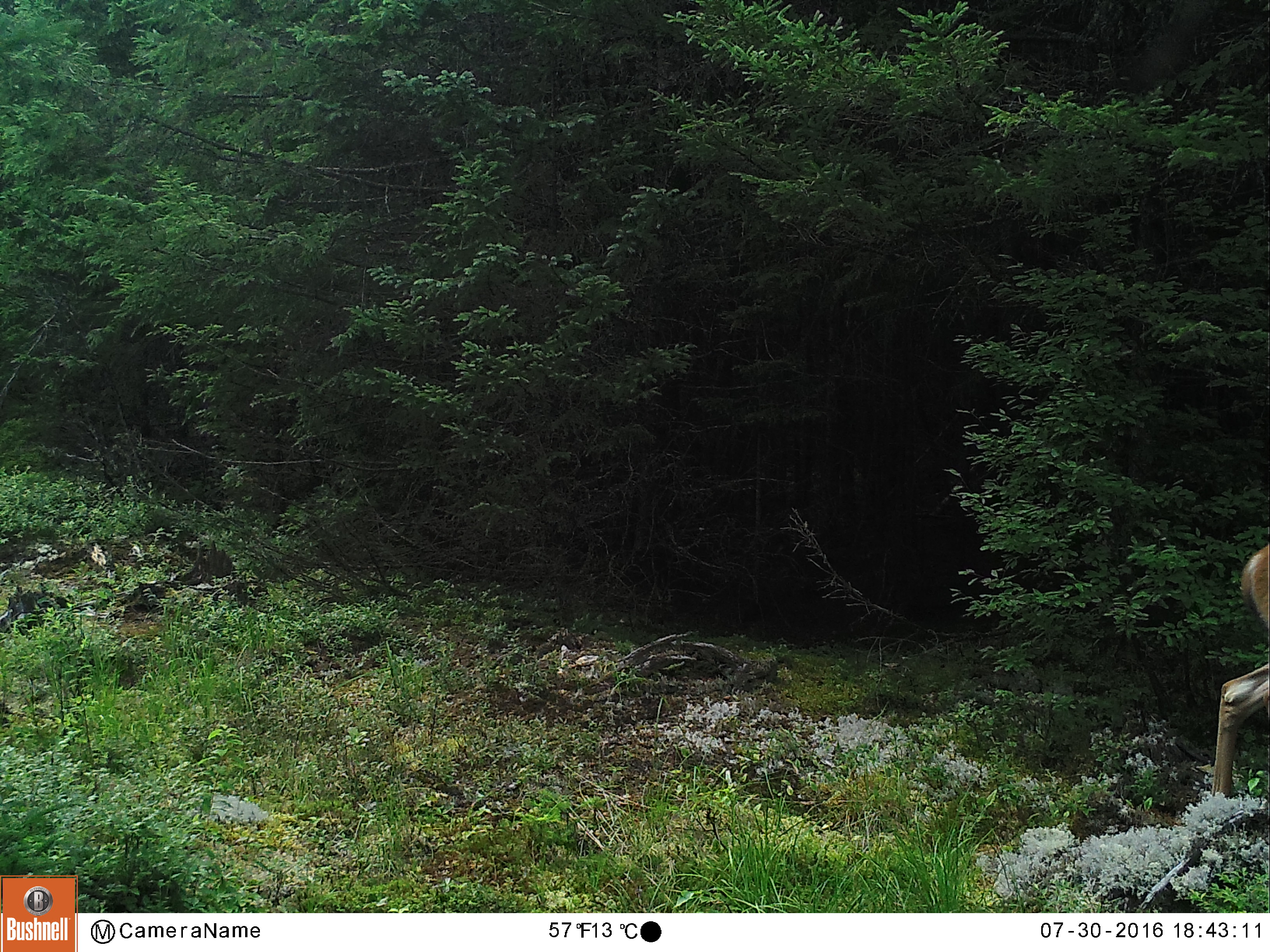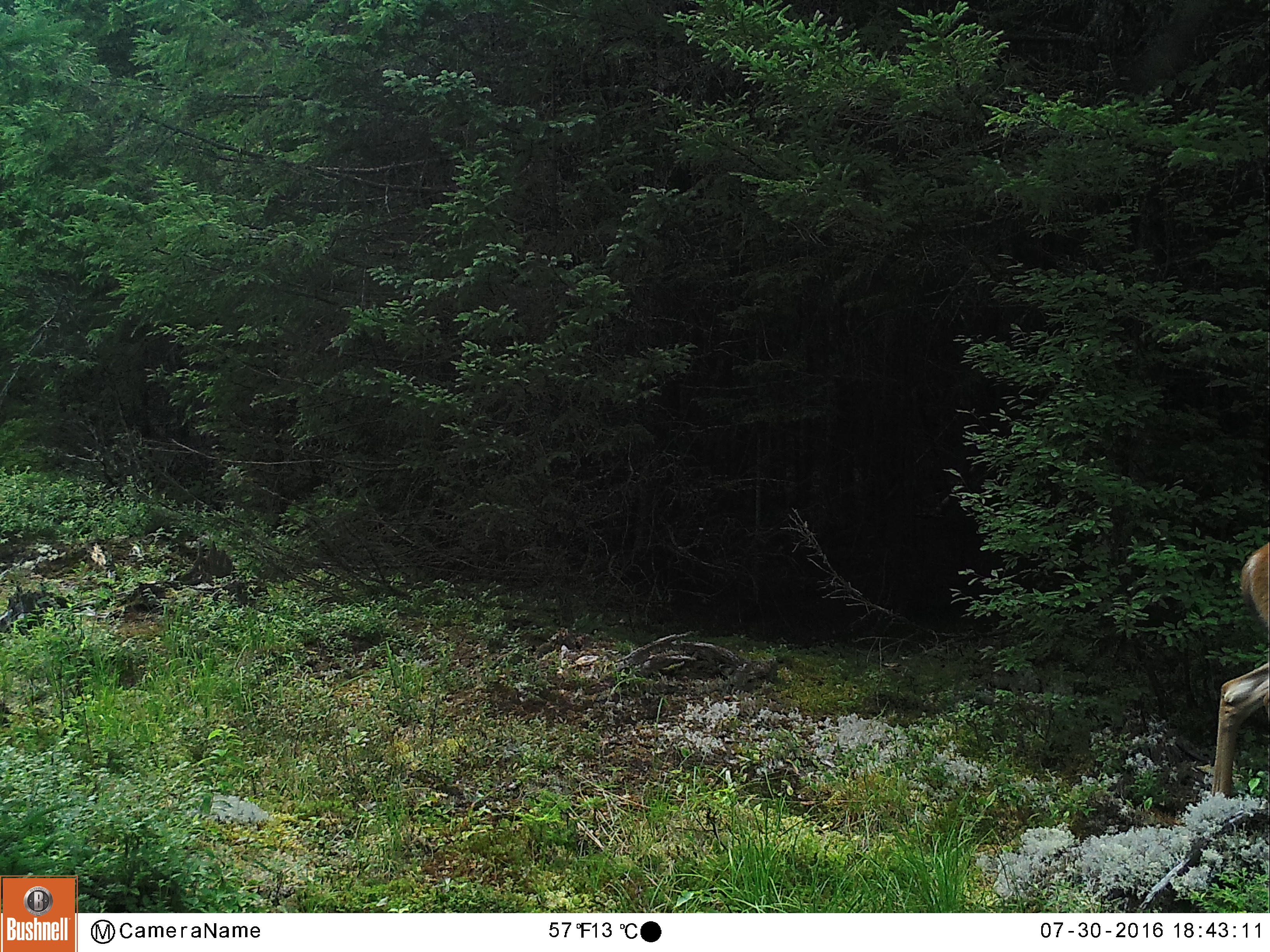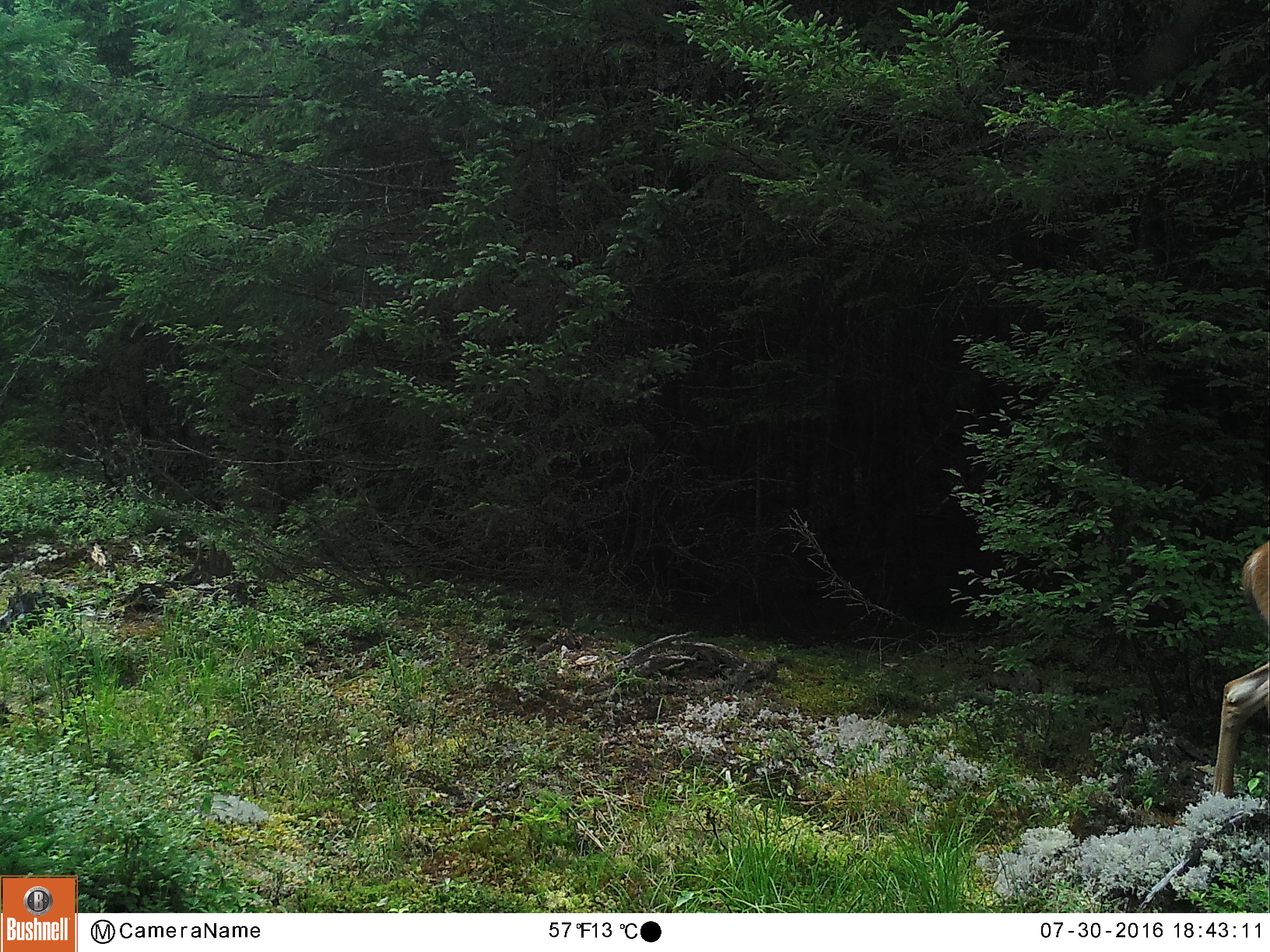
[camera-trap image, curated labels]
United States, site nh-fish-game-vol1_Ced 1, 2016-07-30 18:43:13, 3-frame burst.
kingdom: Animalia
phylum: Chordata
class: Mammalia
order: Artiodactyla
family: Cervidae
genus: Odocoileus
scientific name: Odocoileus virginianus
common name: white-tailed deer